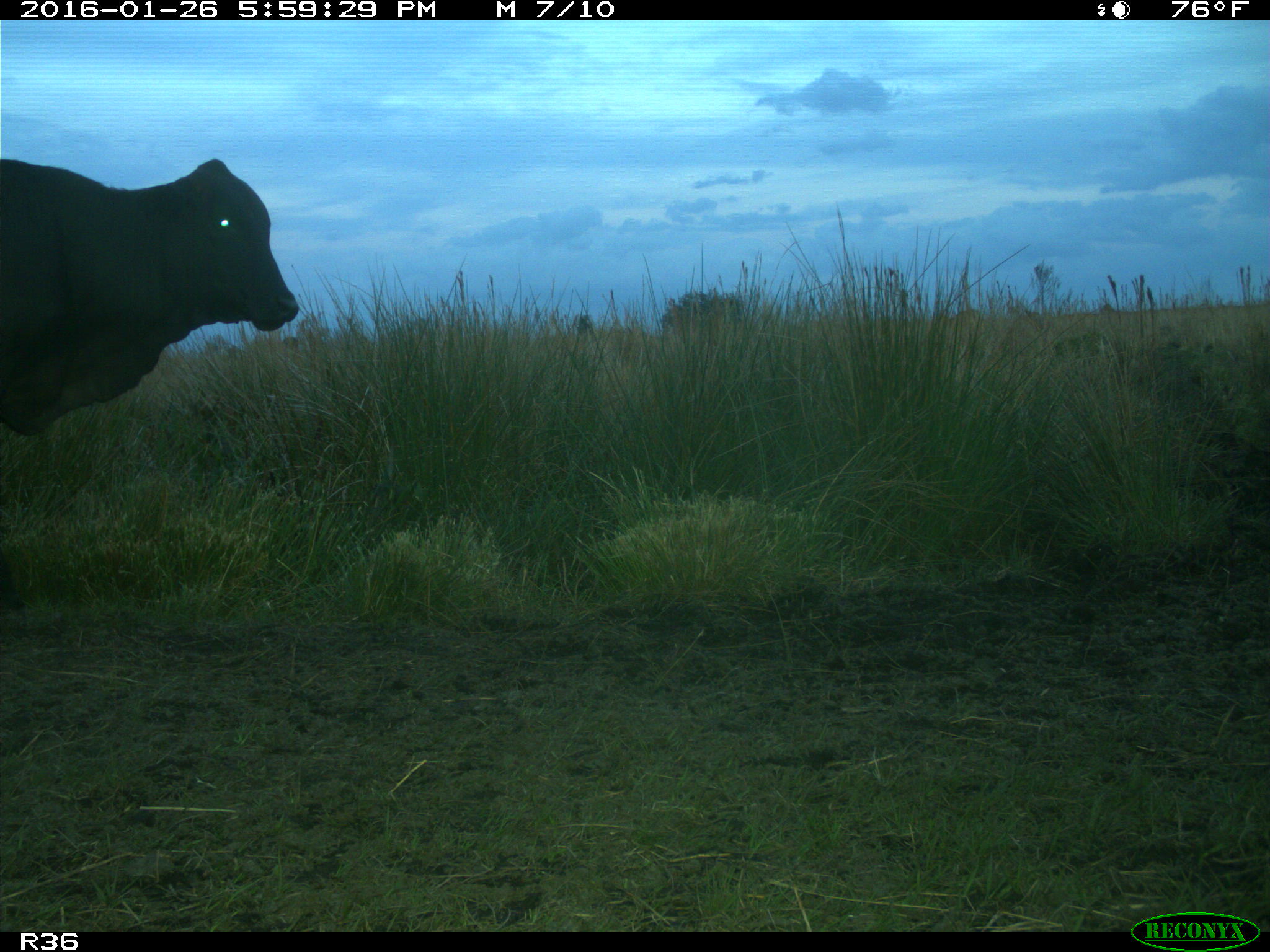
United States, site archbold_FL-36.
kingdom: Animalia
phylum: Chordata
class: Mammalia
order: Artiodactyla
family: Bovidae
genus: Bos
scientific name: Bos taurus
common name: domestic cow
Bos taurus (domestic cow).